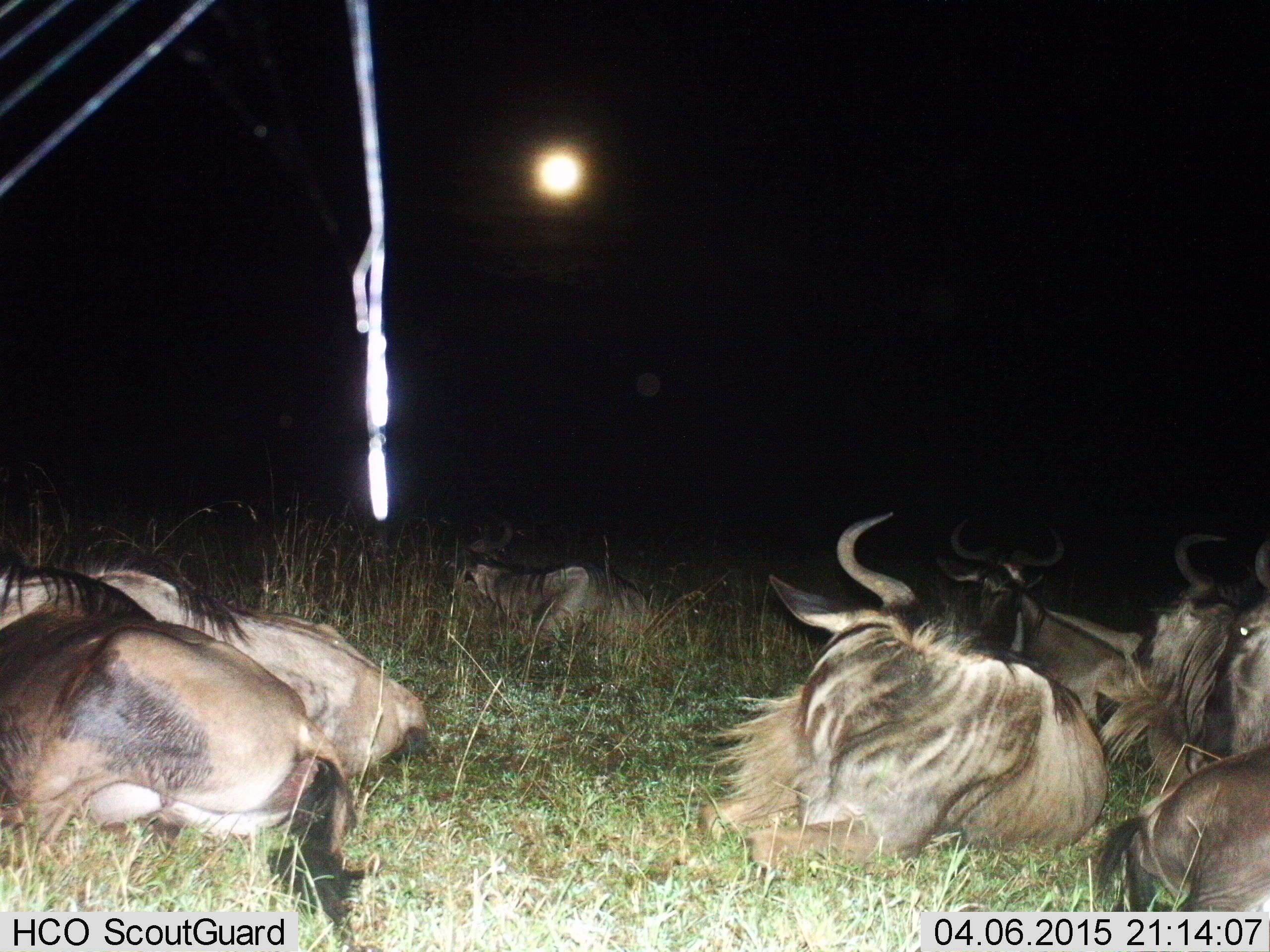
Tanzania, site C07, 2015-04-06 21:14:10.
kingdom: Animalia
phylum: Chordata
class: Mammalia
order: Artiodactyla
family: Bovidae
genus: Connochaetes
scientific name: Connochaetes taurinus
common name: blue wildebeest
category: wildebeest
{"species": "wildebeest (blue wildebeest) (Connochaetes taurinus)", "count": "7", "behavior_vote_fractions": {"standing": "0%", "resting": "100%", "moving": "0%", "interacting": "0%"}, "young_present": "0%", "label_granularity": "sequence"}